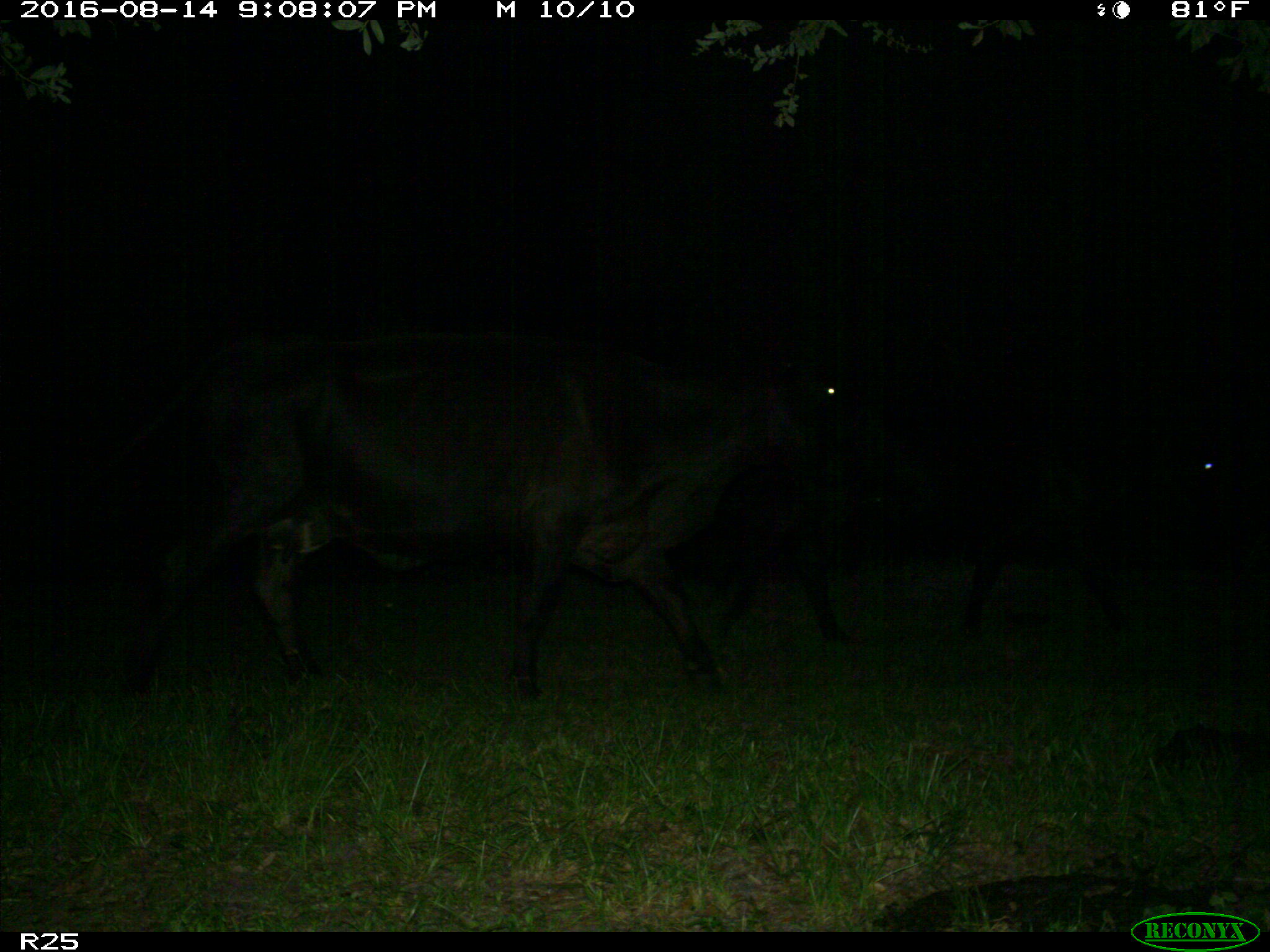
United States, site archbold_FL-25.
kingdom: Animalia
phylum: Chordata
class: Mammalia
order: Artiodactyla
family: Bovidae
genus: Bos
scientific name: Bos taurus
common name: domestic cow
Bos taurus (domestic cow).